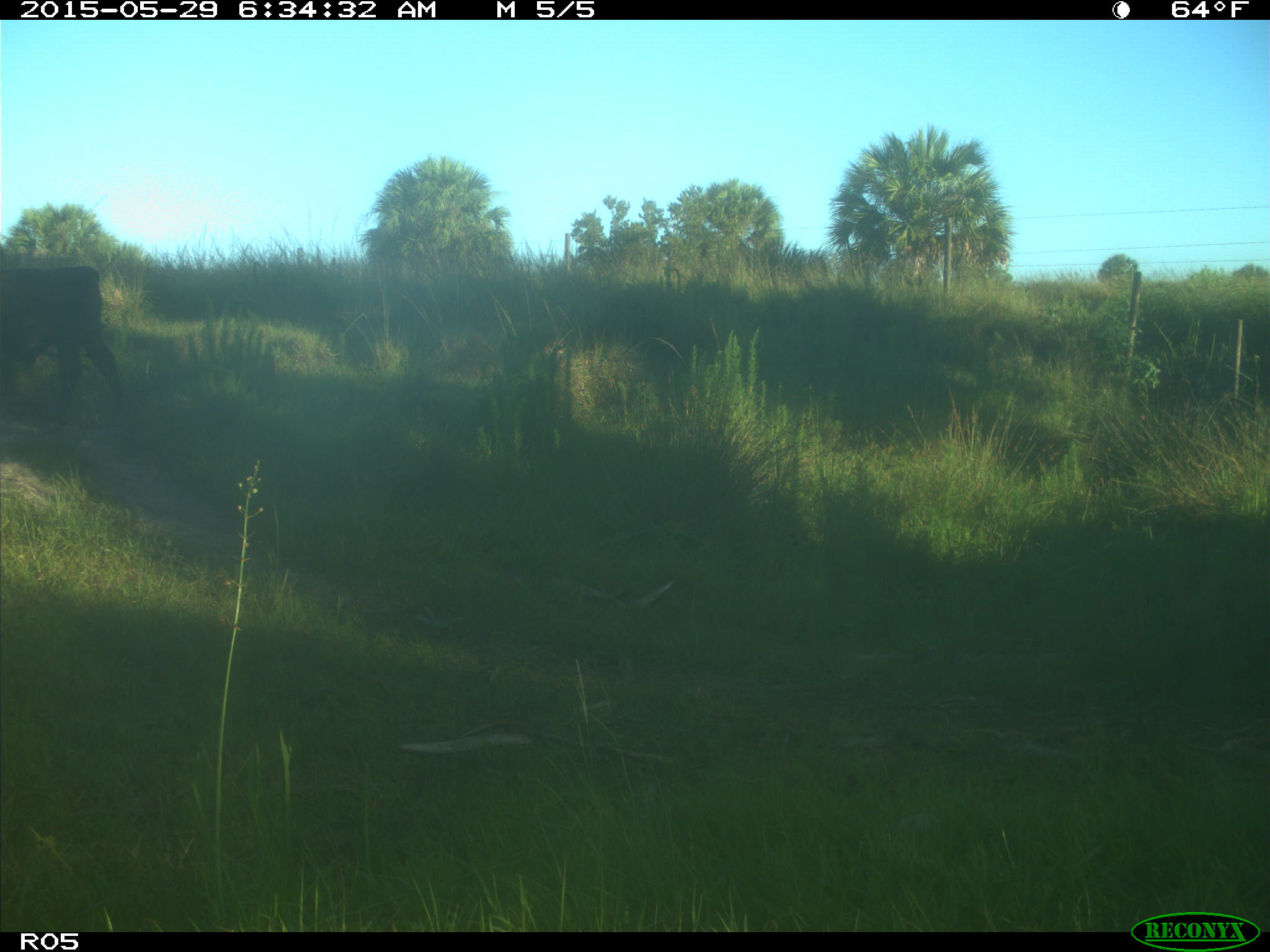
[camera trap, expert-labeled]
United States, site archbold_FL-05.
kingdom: Animalia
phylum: Chordata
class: Mammalia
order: Artiodactyla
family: Bovidae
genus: Bos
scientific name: Bos taurus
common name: domestic cow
Bos taurus (domestic cow).